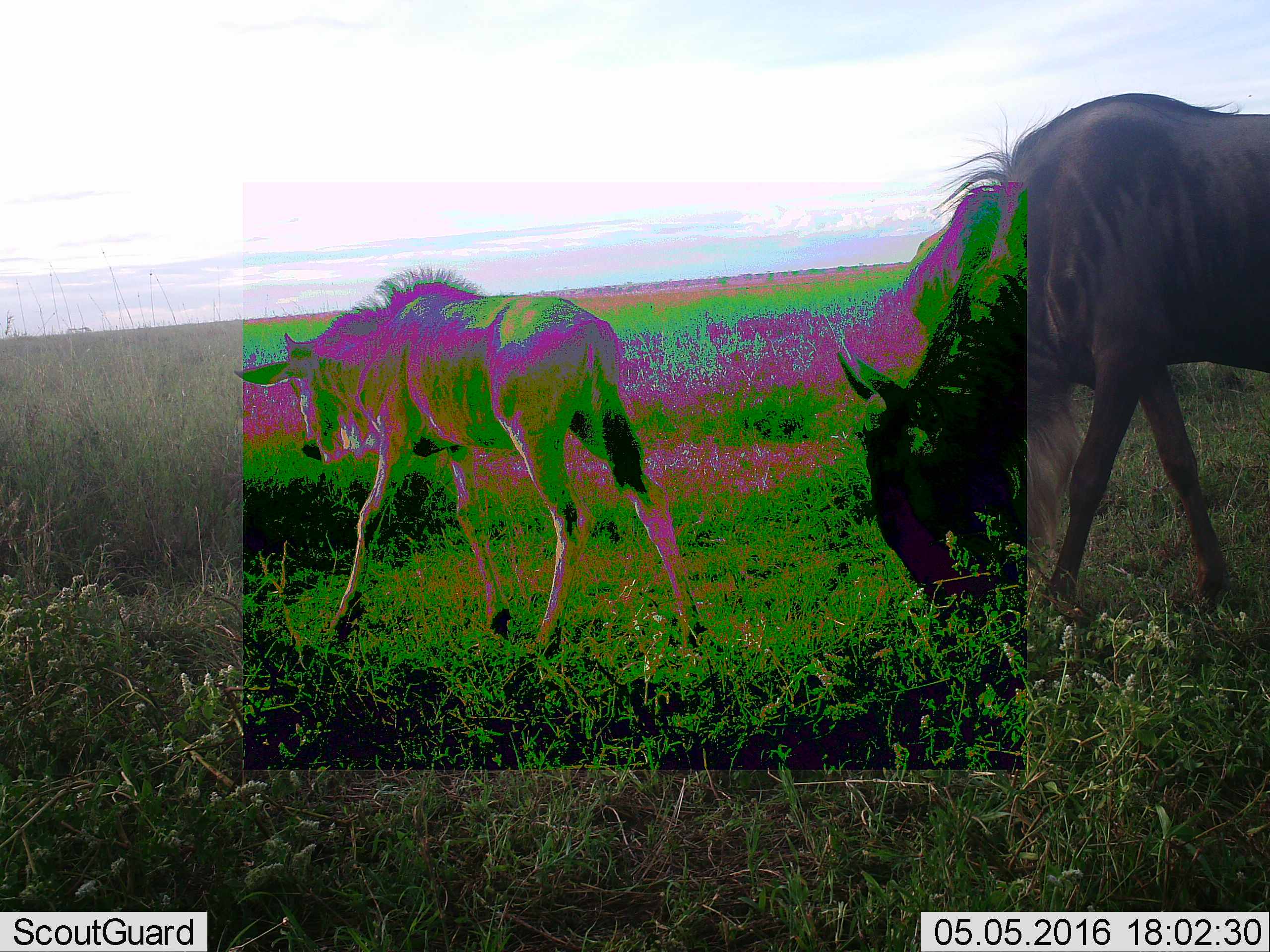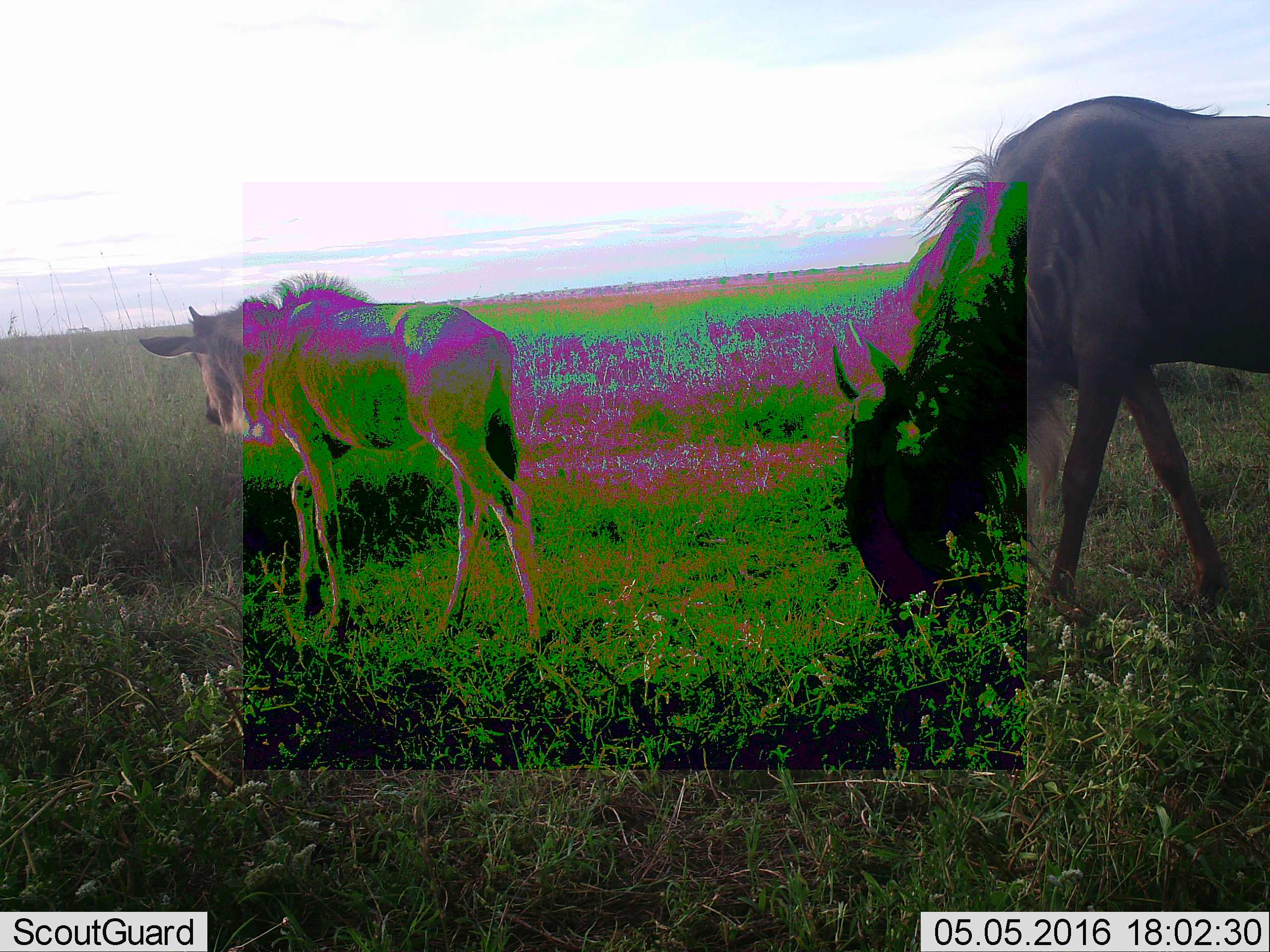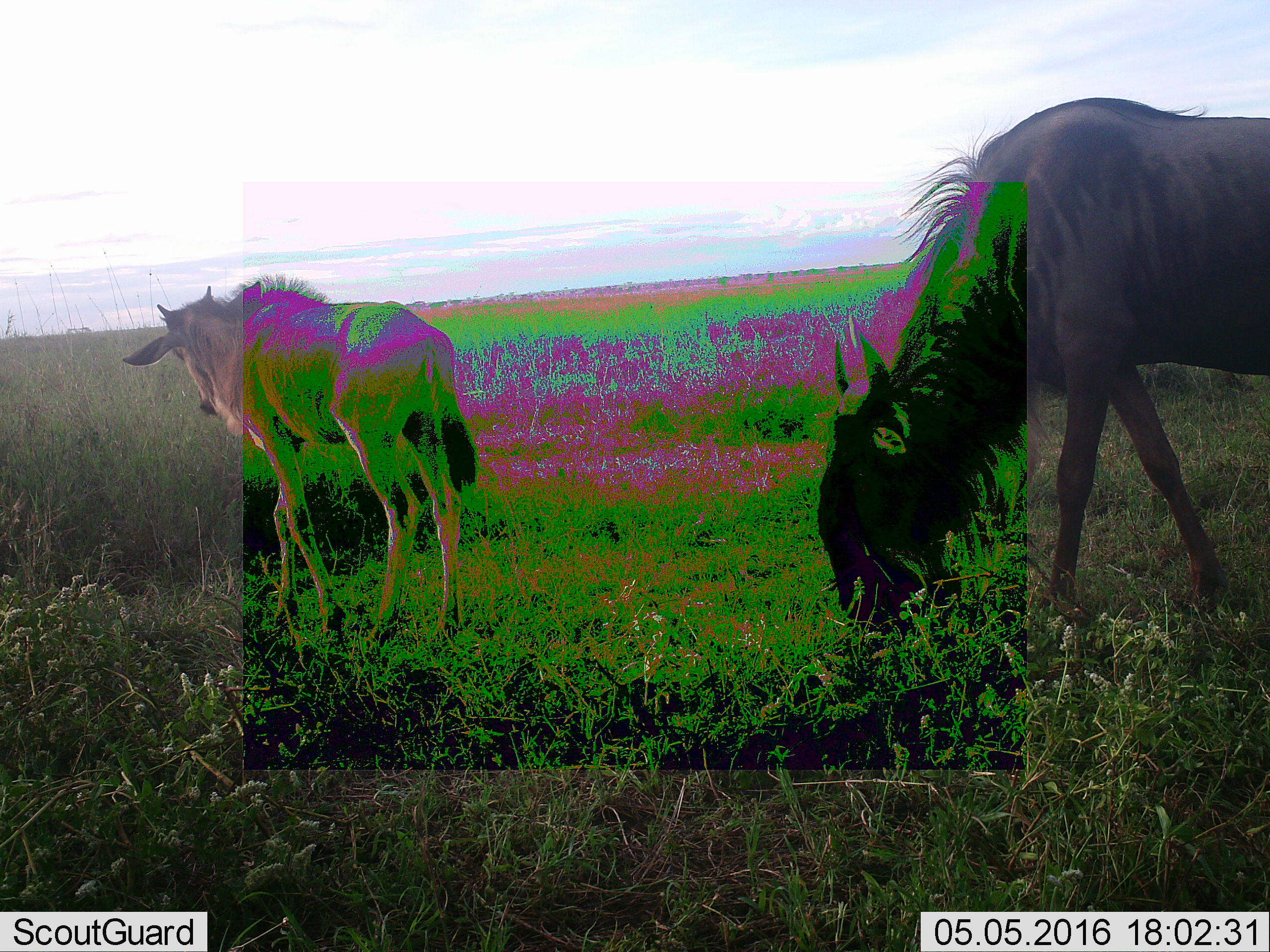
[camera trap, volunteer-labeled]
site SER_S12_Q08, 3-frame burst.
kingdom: Animalia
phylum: Chordata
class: Mammalia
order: Artiodactyla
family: Bovidae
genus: Connochaetes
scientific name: Connochaetes taurinus taurinus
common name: blue wildebeest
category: wildebeestblue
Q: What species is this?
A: Wildebeestblue (blue wildebeest) (Connochaetes taurinus taurinus).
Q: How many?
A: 2.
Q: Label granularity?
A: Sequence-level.